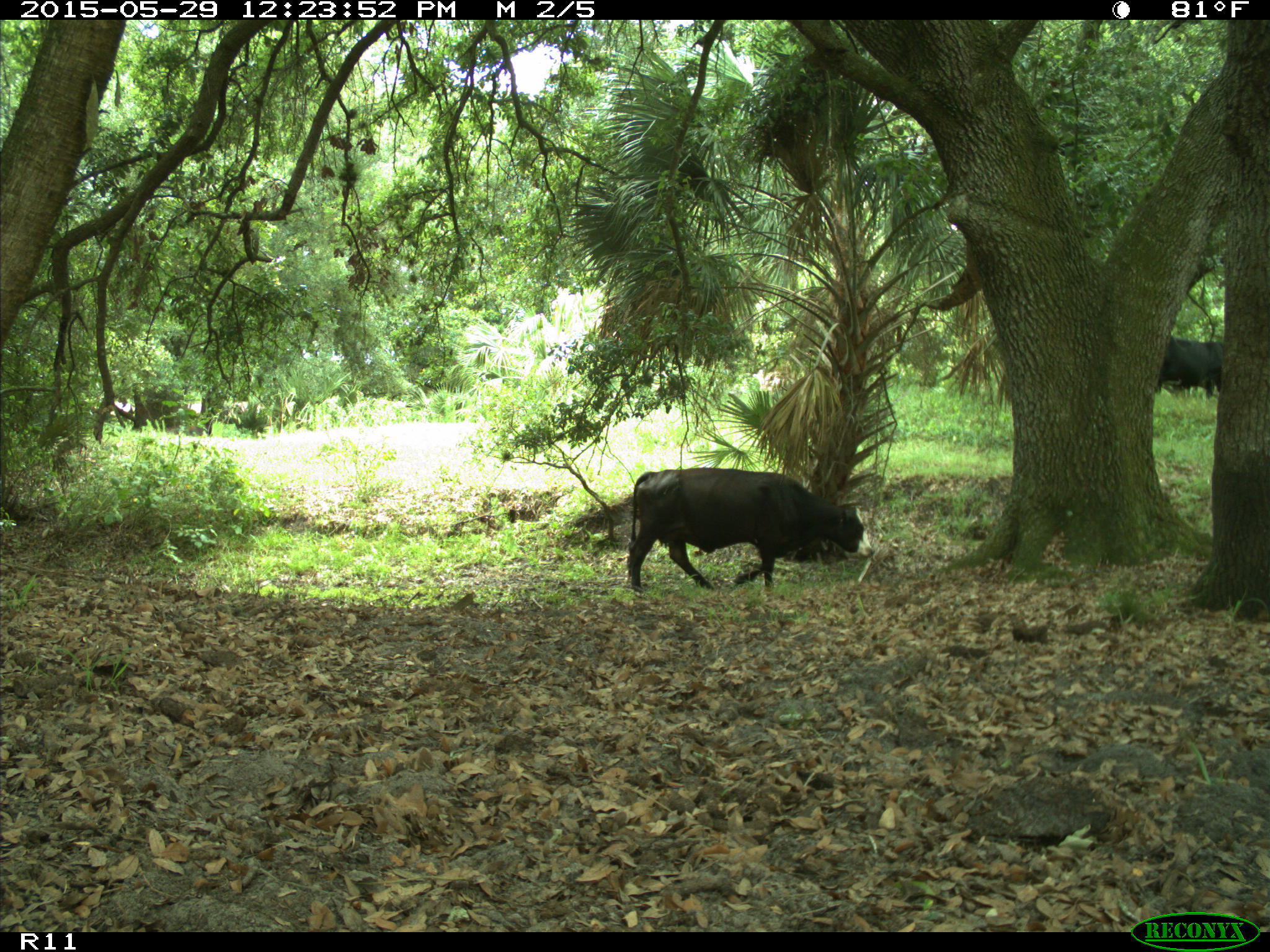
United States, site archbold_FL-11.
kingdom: Animalia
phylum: Chordata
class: Mammalia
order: Artiodactyla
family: Bovidae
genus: Bos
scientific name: Bos taurus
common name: domestic cow